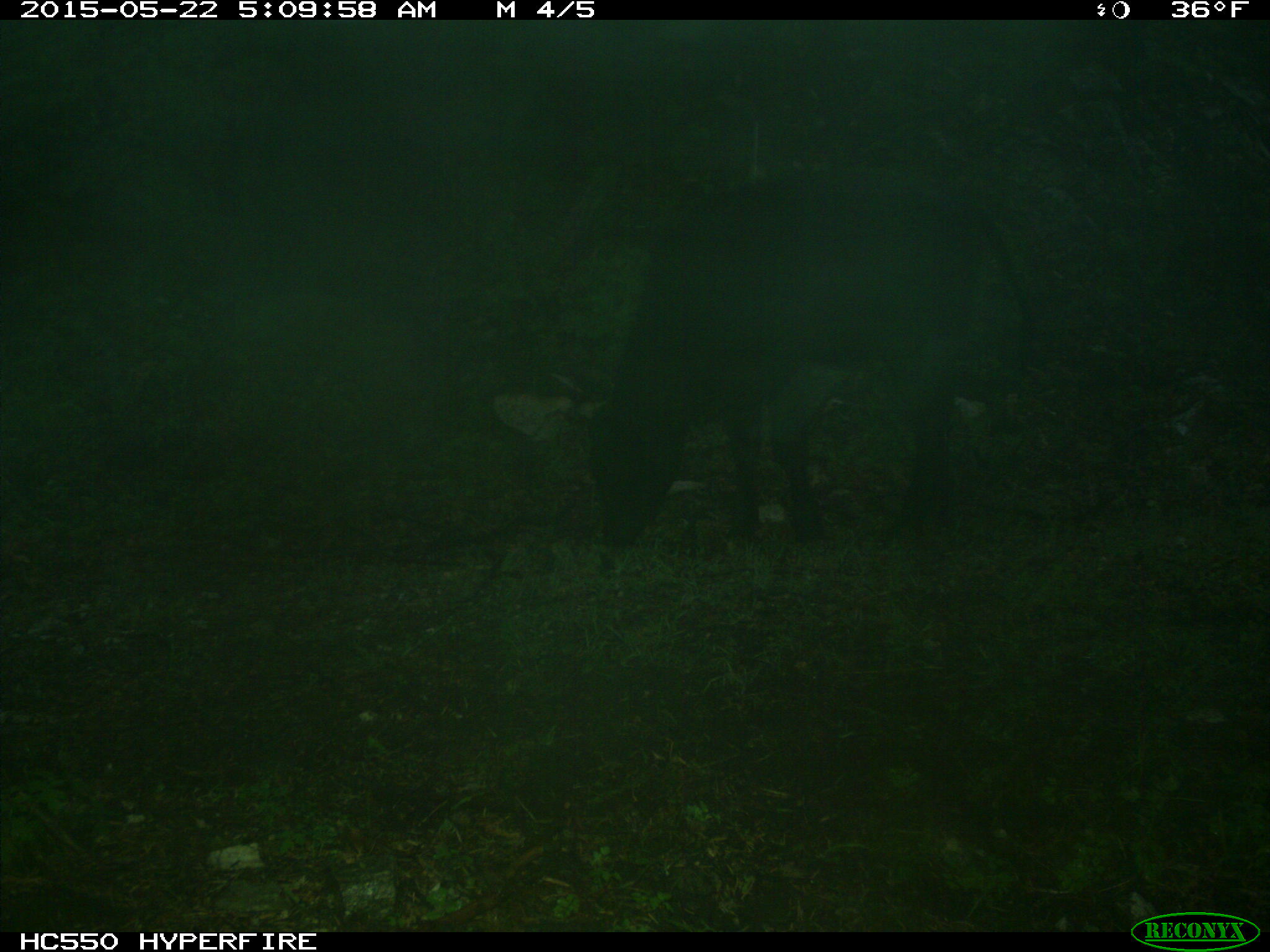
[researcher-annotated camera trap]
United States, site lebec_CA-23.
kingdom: Animalia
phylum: Chordata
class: Mammalia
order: Artiodactyla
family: Bovidae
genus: Bos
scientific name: Bos taurus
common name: domestic cow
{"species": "Bos taurus (domestic cow)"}